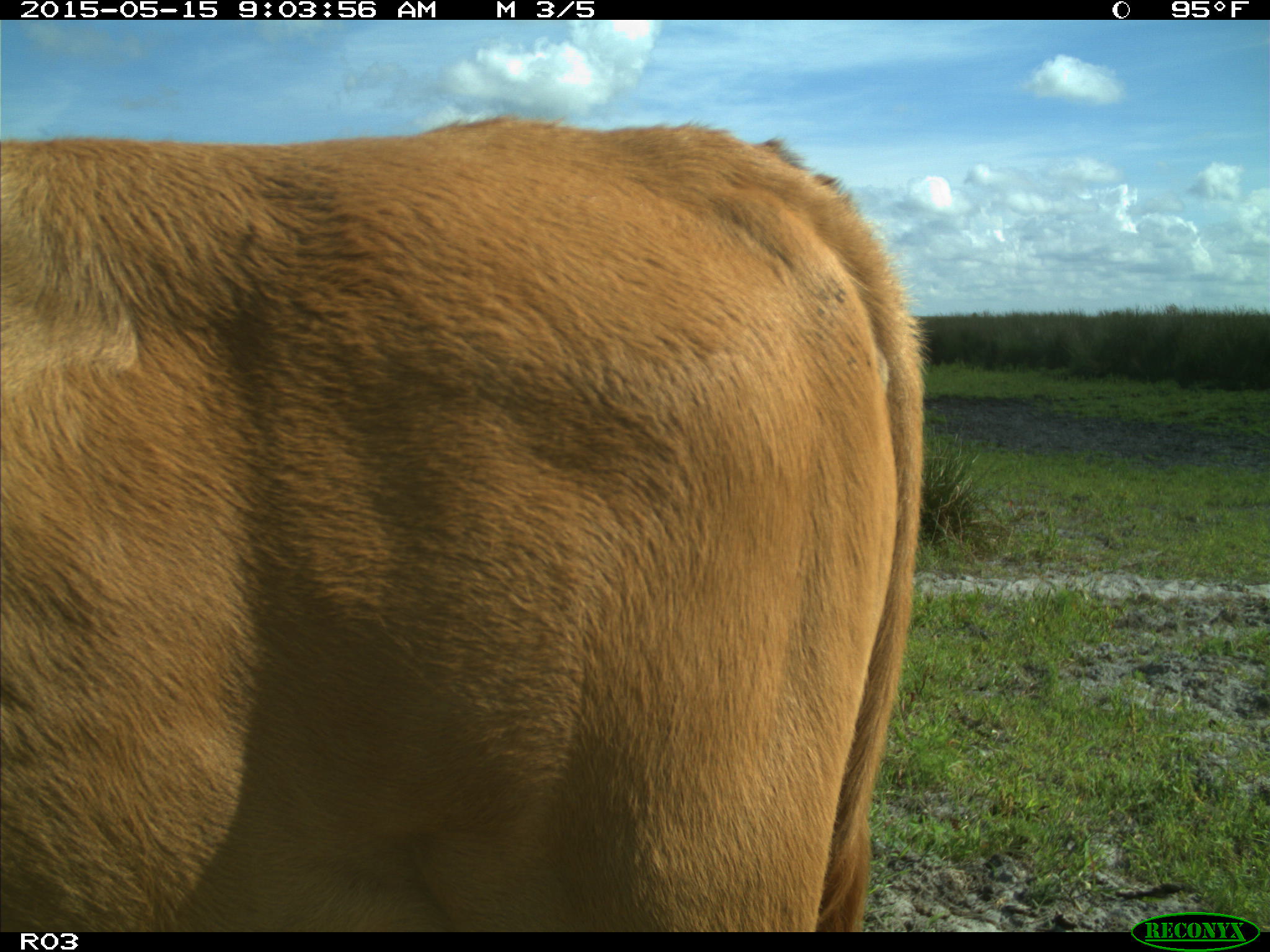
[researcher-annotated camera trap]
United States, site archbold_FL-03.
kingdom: Animalia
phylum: Chordata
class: Mammalia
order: Artiodactyla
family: Bovidae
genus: Bos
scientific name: Bos taurus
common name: domestic cow